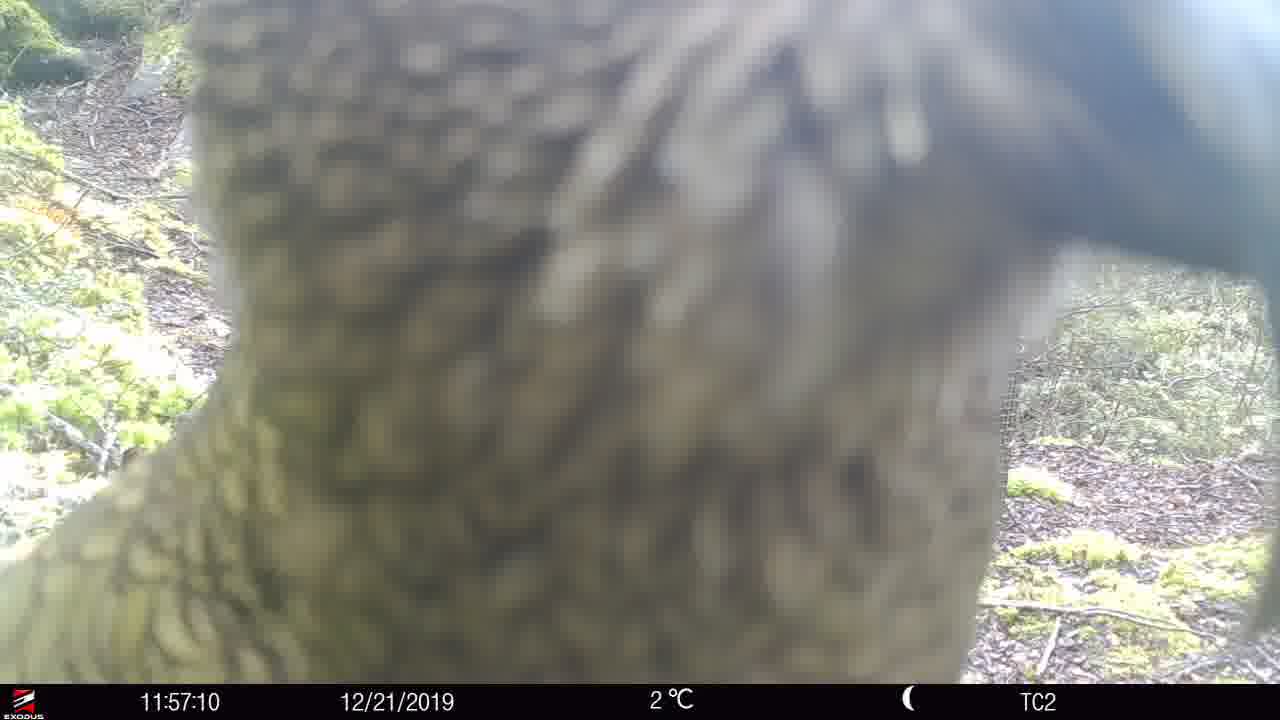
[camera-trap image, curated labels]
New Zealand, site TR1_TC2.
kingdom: Animalia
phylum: Chordata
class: Aves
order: Psittaciformes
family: Strigopidae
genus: Nestor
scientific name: Nestor notabilis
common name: kea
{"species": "kea (Nestor notabilis)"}